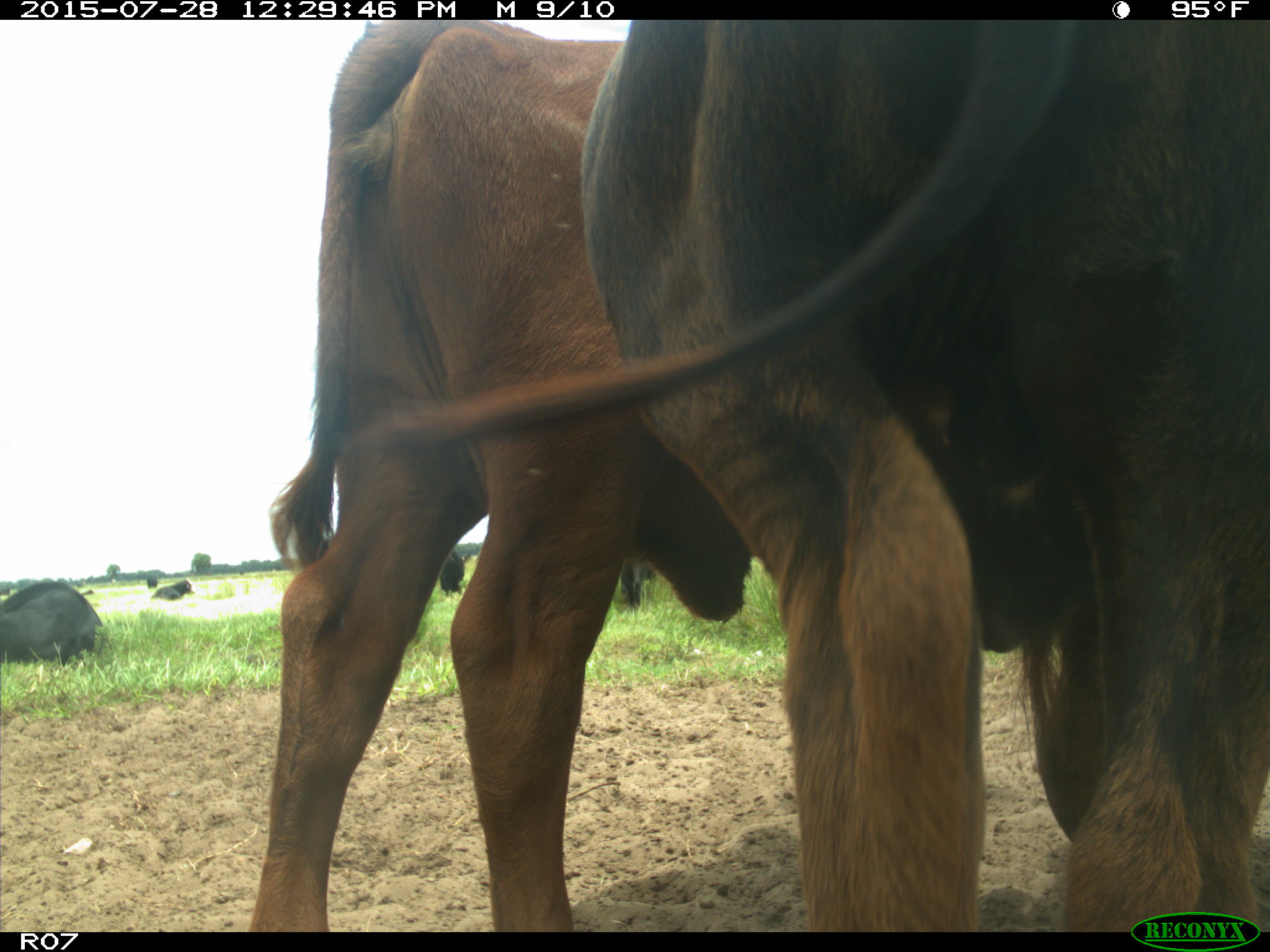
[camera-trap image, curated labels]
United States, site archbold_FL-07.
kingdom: Animalia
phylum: Chordata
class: Mammalia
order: Artiodactyla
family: Bovidae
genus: Bos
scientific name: Bos taurus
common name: domestic cow